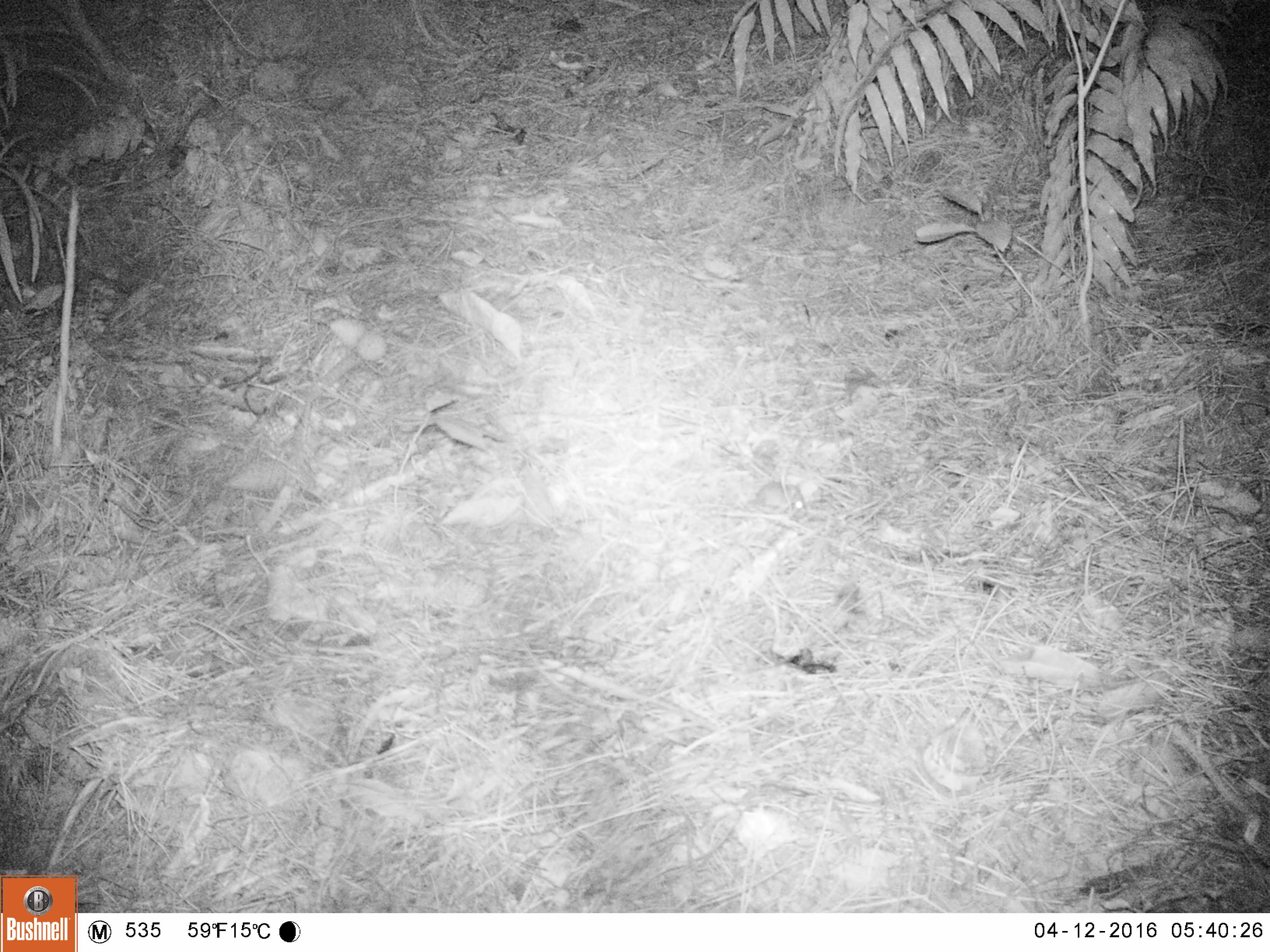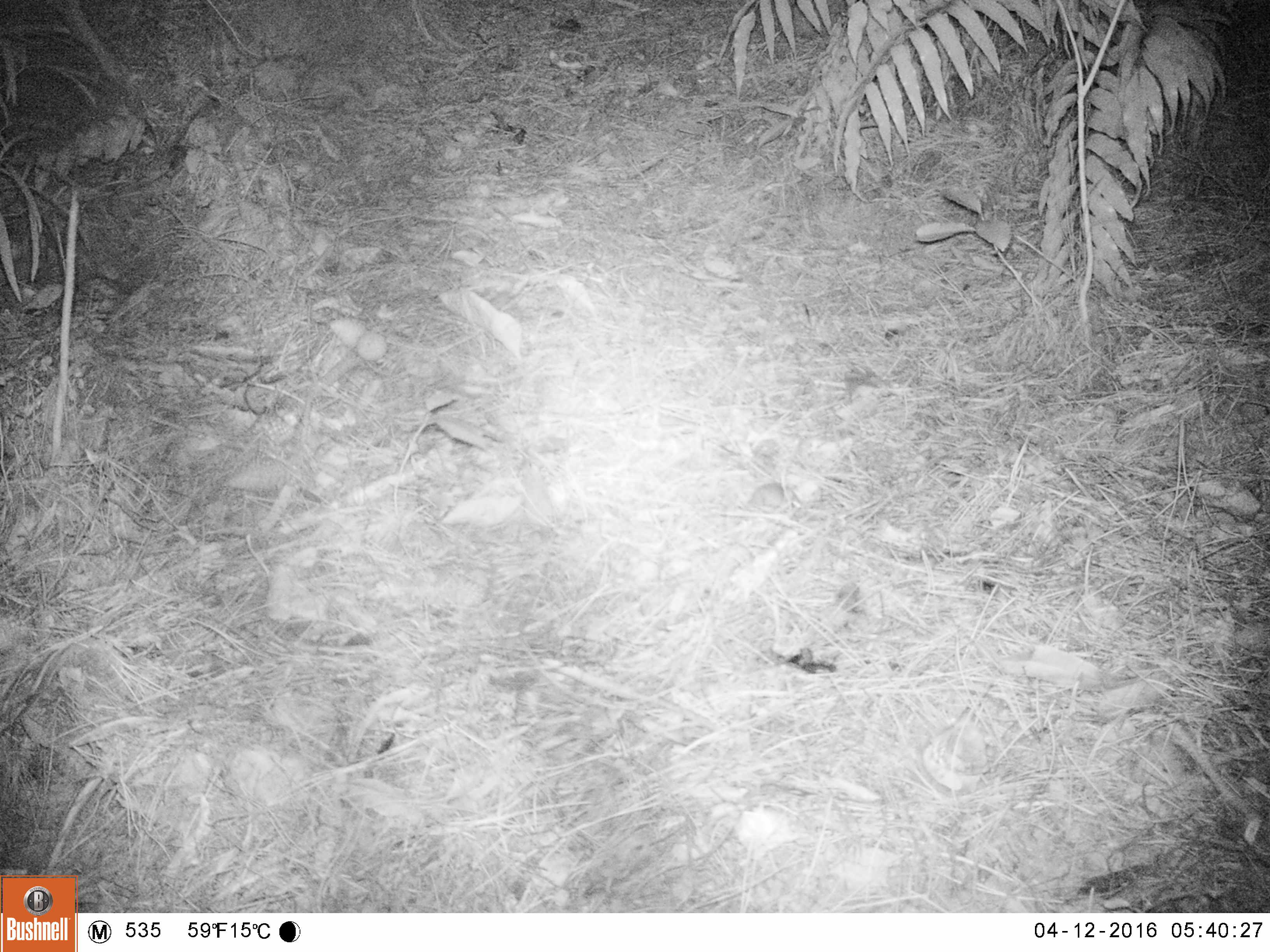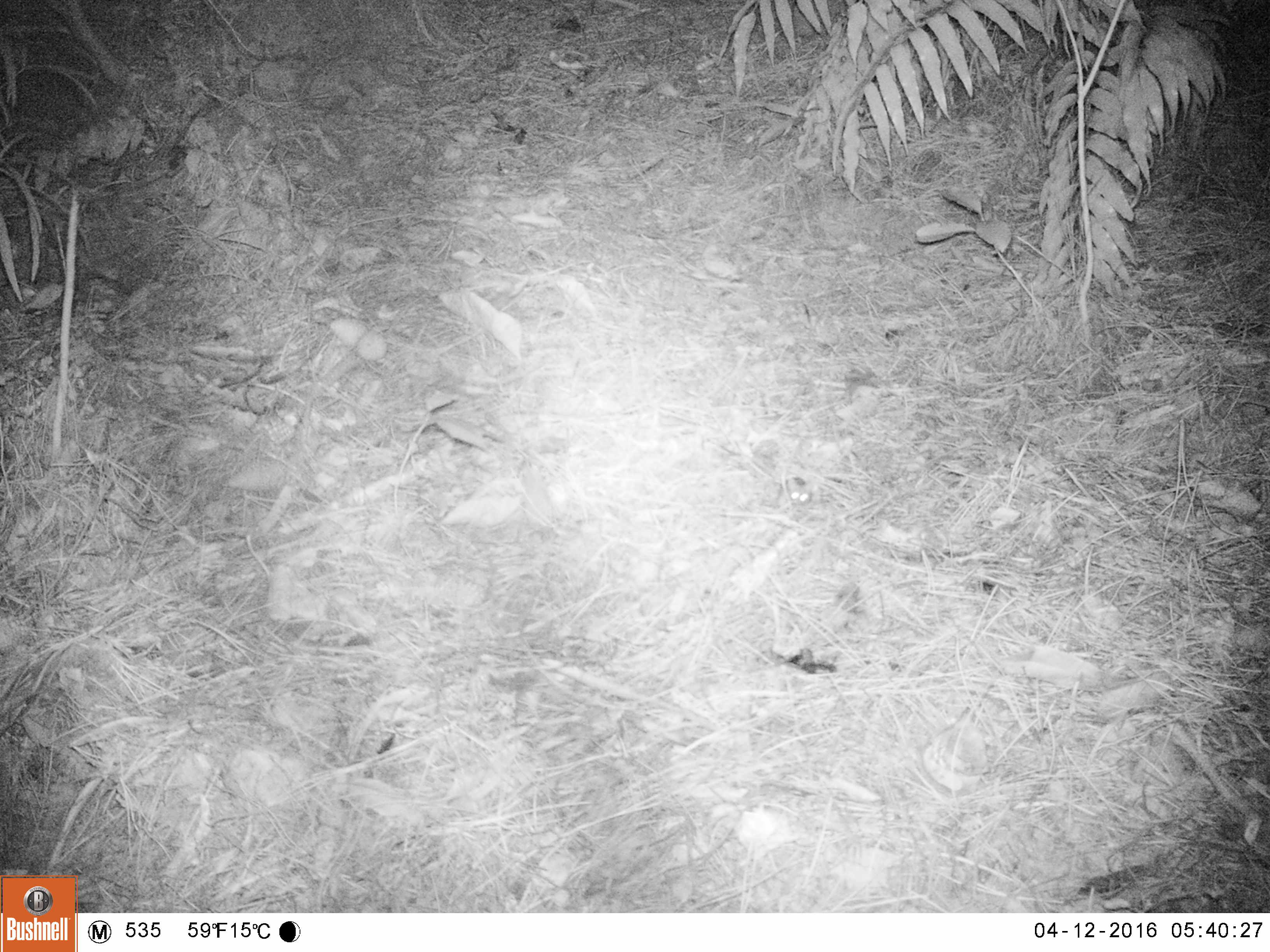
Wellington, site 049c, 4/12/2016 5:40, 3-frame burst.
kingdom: Animalia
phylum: Chordata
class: Mammalia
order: Rodentia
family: Muridae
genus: Mus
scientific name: Mus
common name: mouse